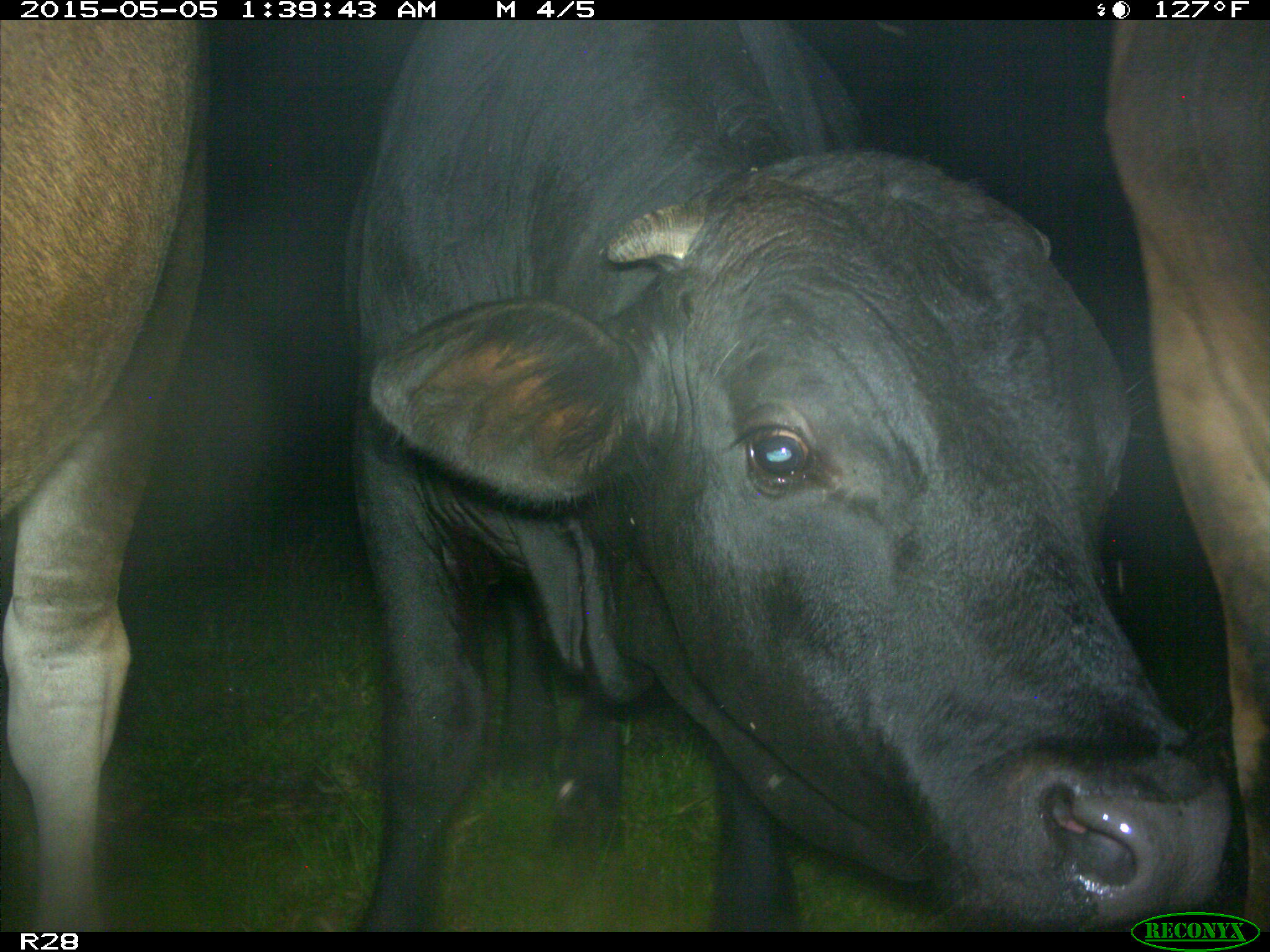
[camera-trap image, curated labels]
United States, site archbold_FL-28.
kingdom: Animalia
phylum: Chordata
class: Mammalia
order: Artiodactyla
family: Bovidae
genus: Bos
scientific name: Bos taurus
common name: domestic cow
Bos taurus (domestic cow).